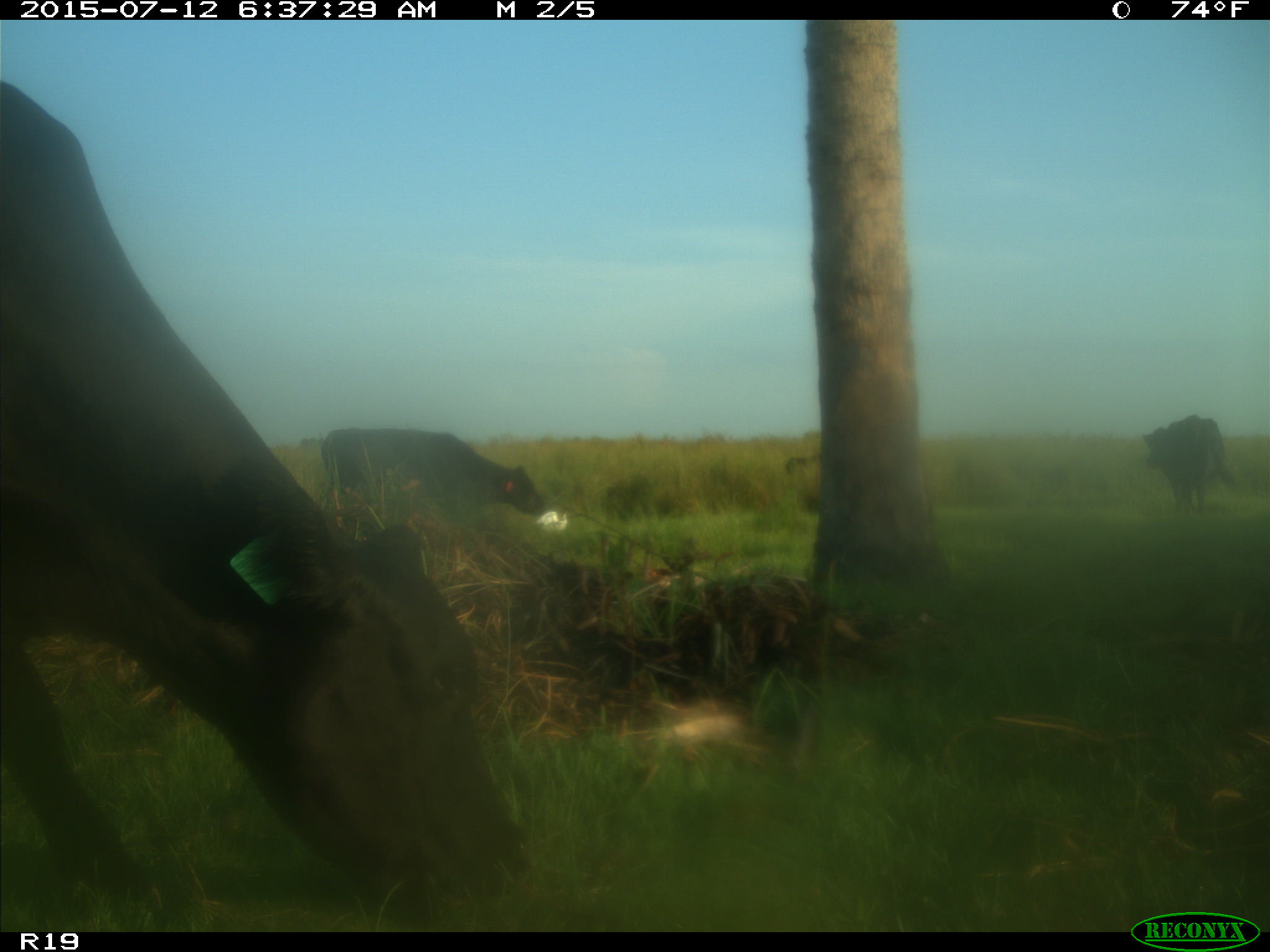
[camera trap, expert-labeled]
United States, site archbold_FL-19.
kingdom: Animalia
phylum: Chordata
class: Mammalia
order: Artiodactyla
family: Bovidae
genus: Bos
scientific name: Bos taurus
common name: domestic cow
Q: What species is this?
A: Bos taurus (domestic cow).